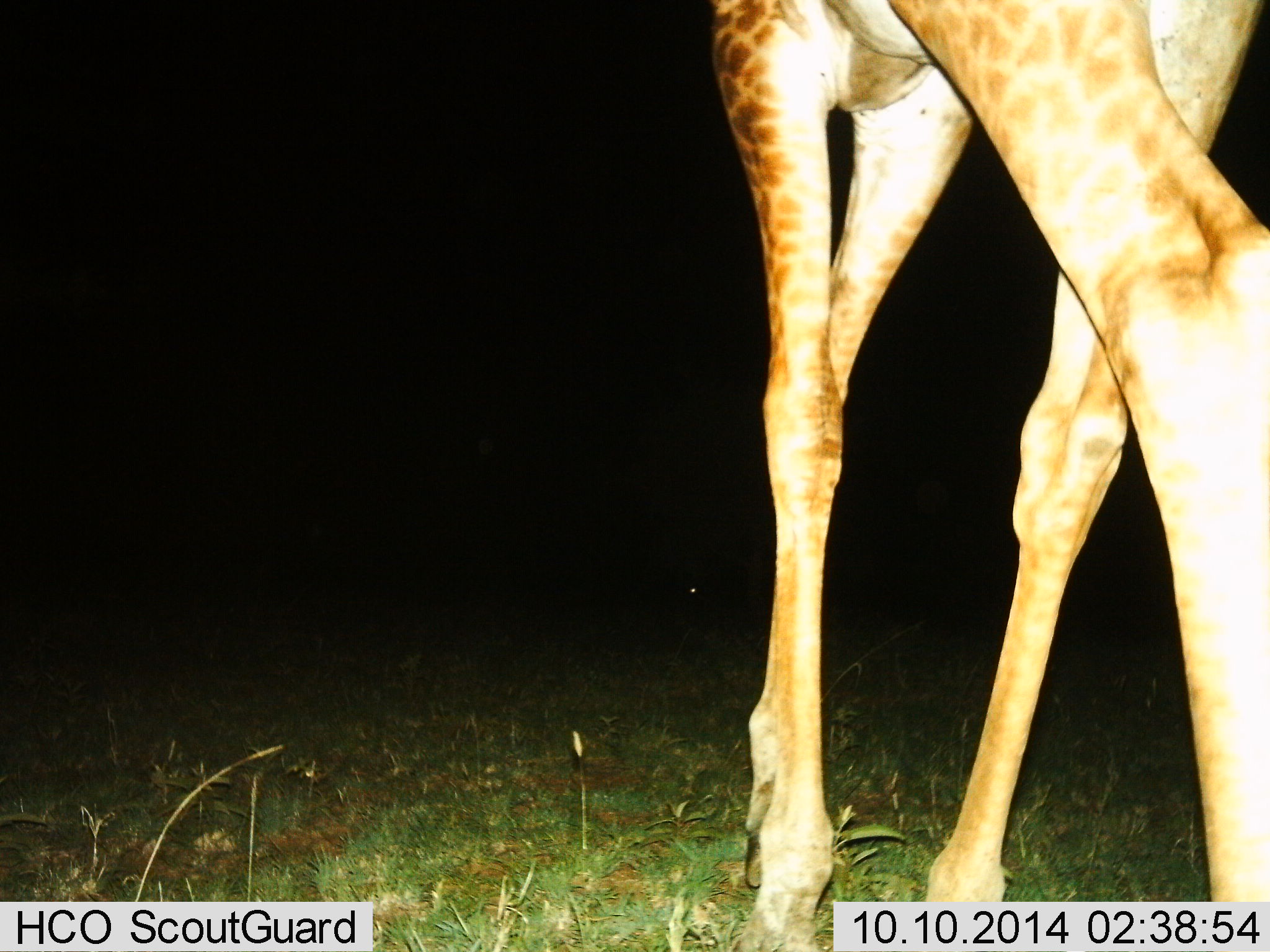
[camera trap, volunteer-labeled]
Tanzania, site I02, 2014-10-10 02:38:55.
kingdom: Animalia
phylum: Chordata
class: Mammalia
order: Artiodactyla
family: Giraffidae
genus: Giraffa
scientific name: Giraffa camelopardalis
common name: giraffe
Giraffe (Giraffa camelopardalis), count 1. Behavior (volunteer vote fractions): standing 20%, resting 0%, moving 80%, interacting 0%. Young present (vote fraction): 0%. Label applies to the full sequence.